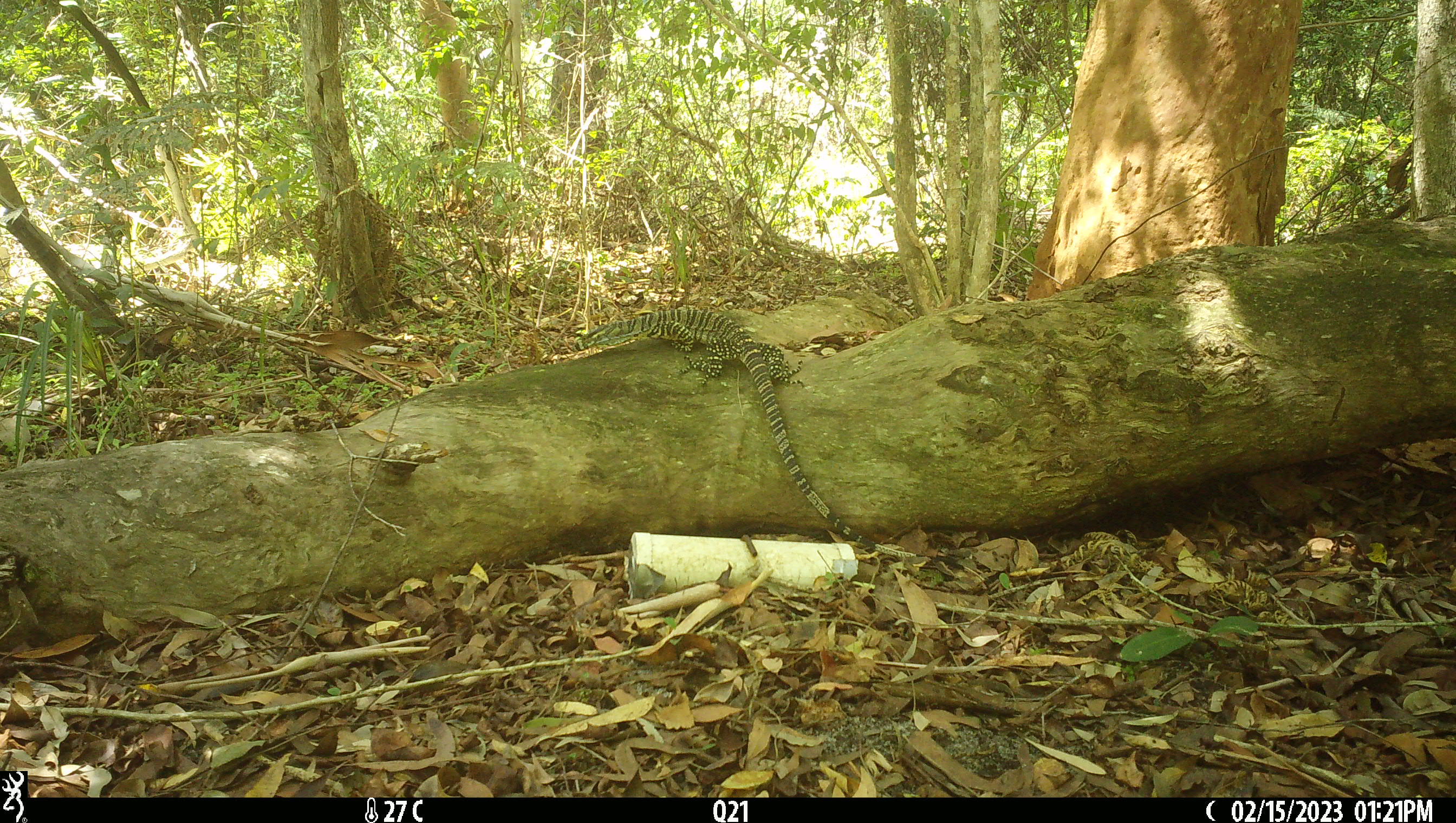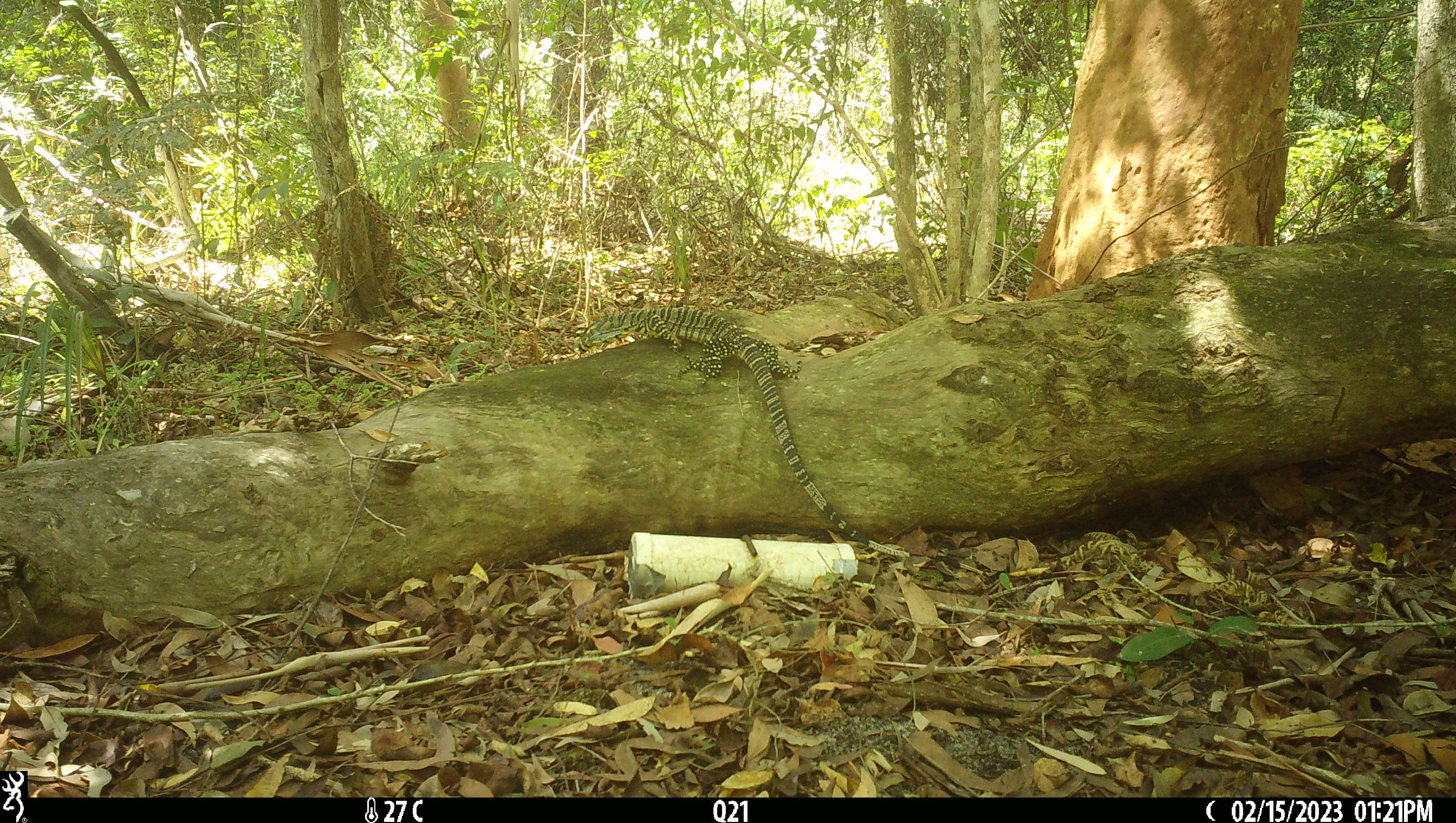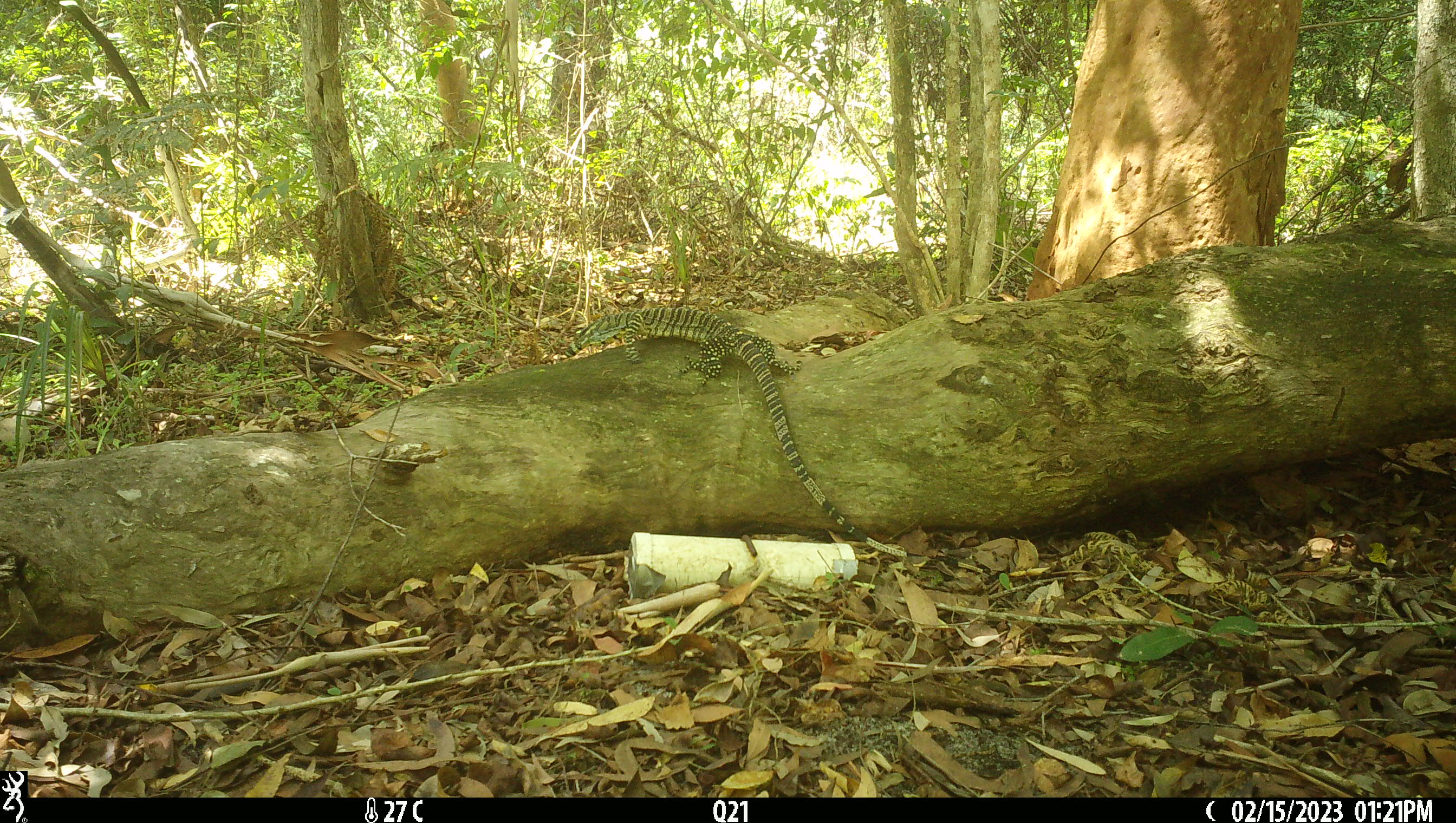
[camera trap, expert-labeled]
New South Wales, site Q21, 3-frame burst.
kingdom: Animalia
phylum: Chordata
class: Reptilia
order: Squamata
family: Varanidae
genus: Varanus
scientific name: Varanus varius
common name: lace monitor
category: goanna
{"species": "goanna (lace monitor) (Varanus varius)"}